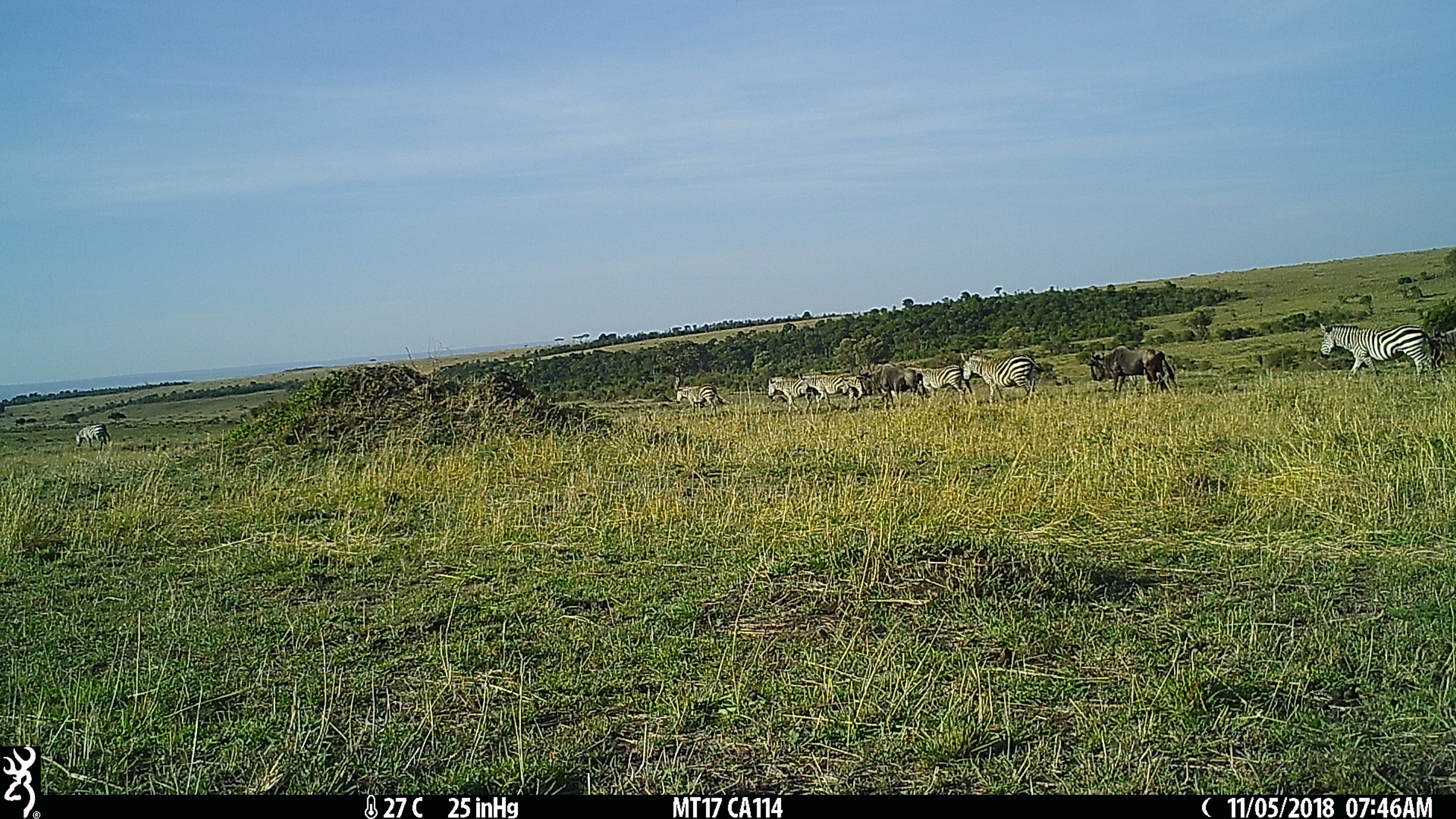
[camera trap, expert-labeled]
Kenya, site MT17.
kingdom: Animalia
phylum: Chordata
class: Mammalia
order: Perissodactyla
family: Equidae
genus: Equus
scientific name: Equus quagga burchellii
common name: burchell's zebra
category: zebra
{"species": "zebra (burchell's zebra) (Equus quagga burchellii)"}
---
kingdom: Animalia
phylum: Chordata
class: Mammalia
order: Artiodactyla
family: Bovidae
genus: Connochaetes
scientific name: Connochaetes taurinus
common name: blue wildebeest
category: wildebeest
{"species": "wildebeest (blue wildebeest) (Connochaetes taurinus)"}